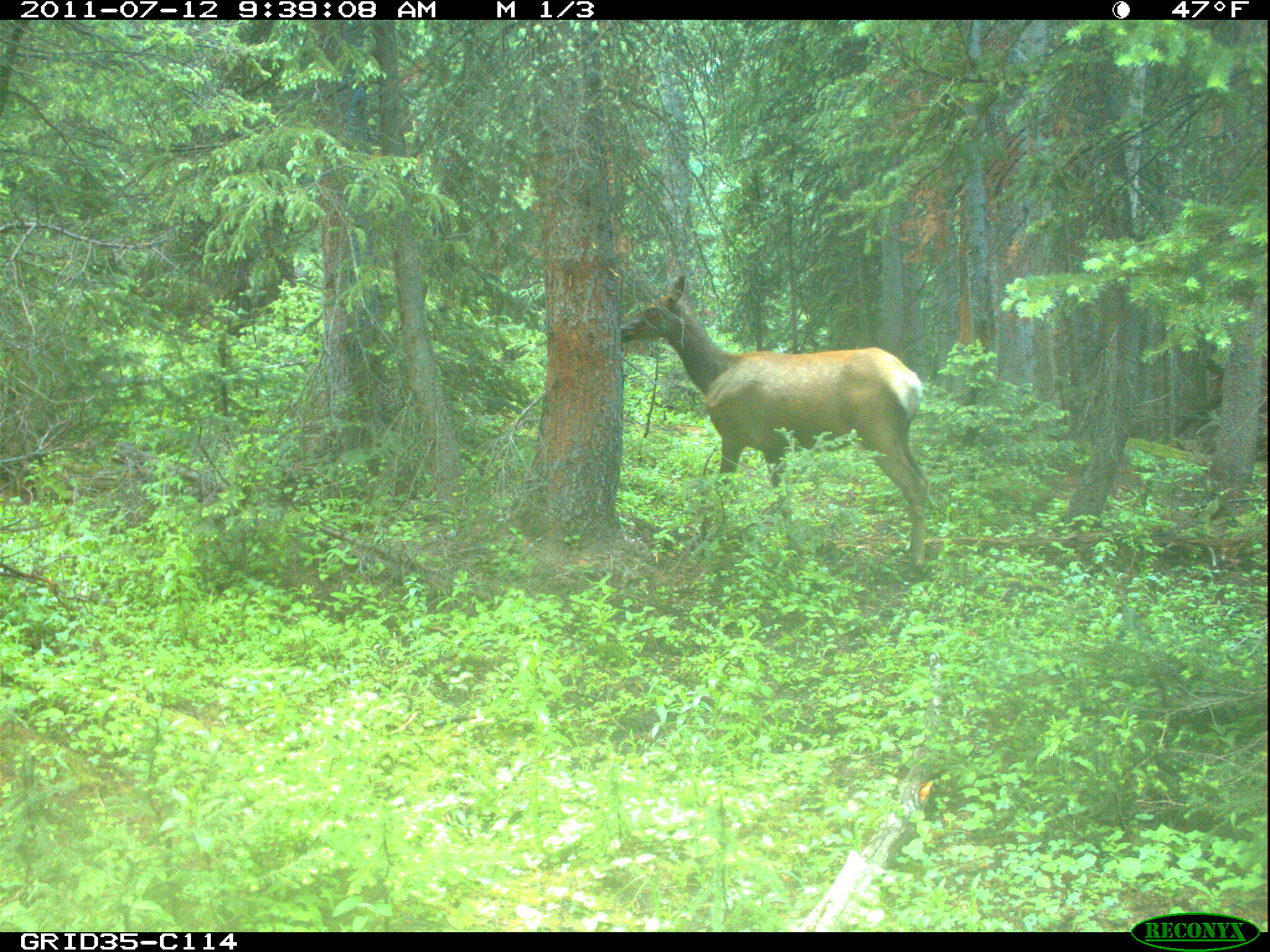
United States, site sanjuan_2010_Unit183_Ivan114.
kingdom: Animalia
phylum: Chordata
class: Mammalia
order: Artiodactyla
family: Cervidae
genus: Cervus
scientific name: Cervus elaphus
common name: red deer